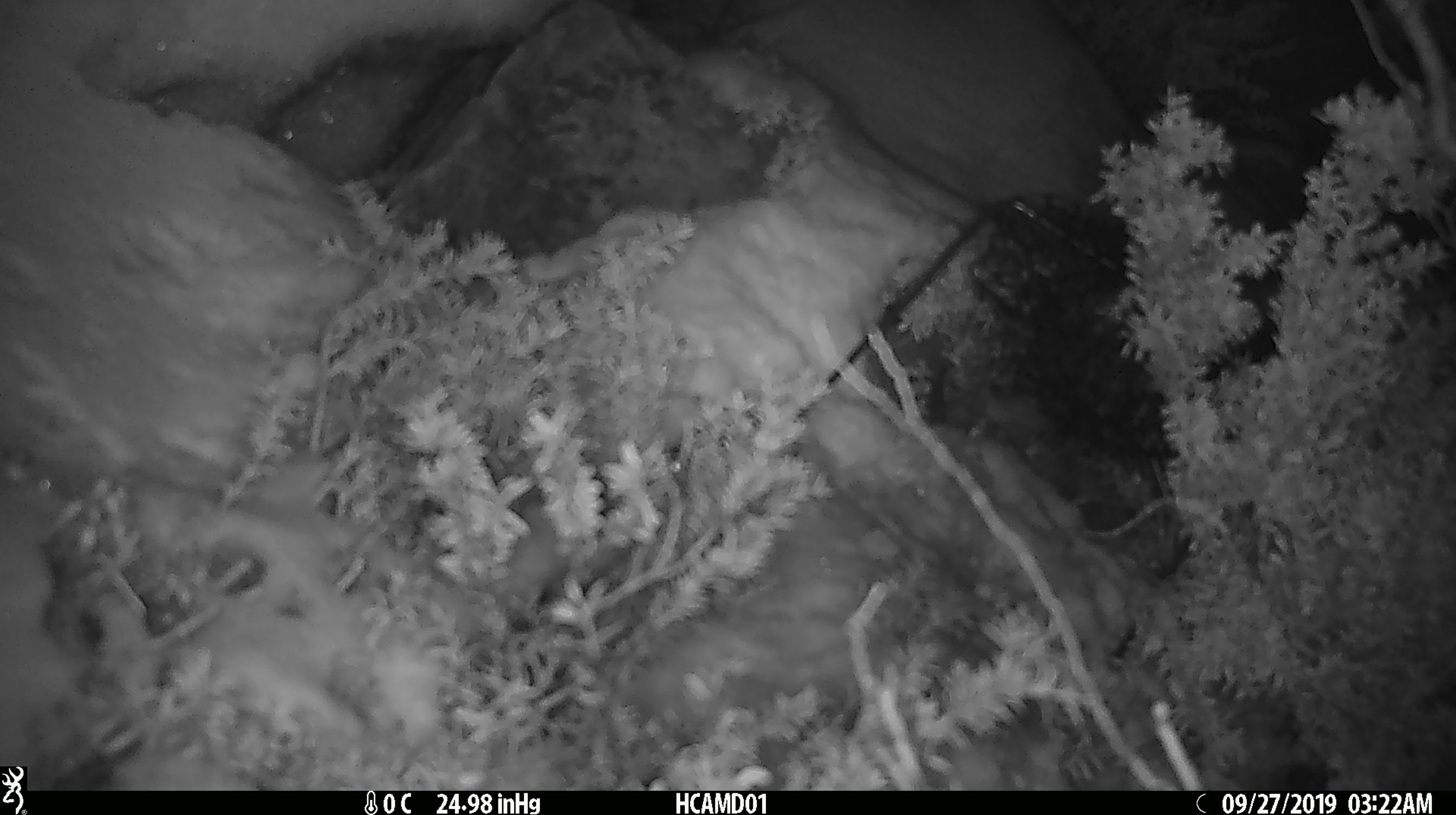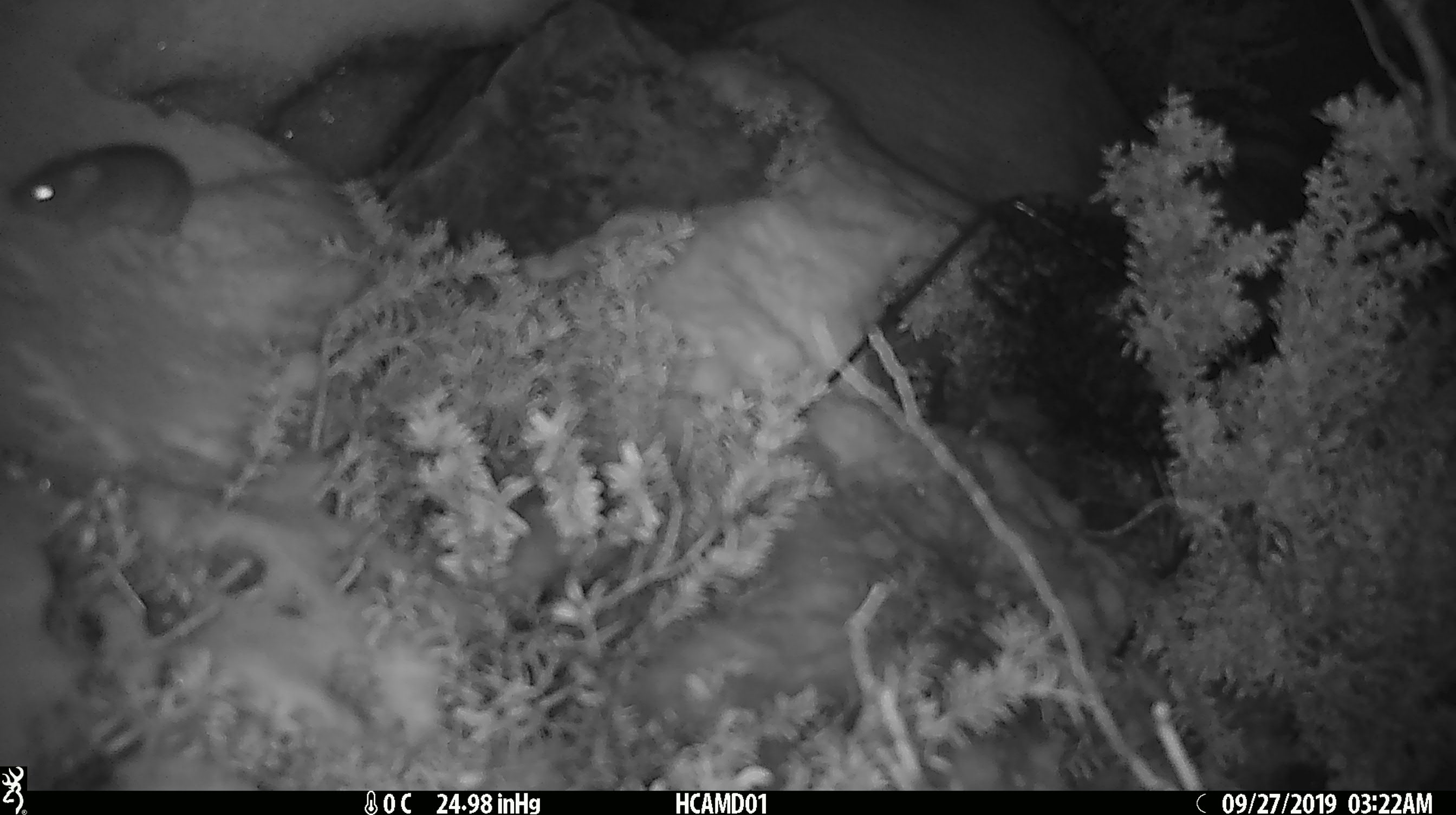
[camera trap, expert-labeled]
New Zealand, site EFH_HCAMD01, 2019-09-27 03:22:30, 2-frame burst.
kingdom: Animalia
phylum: Chordata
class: Mammalia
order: Rodentia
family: Muridae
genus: Mus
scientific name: Mus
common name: mouse